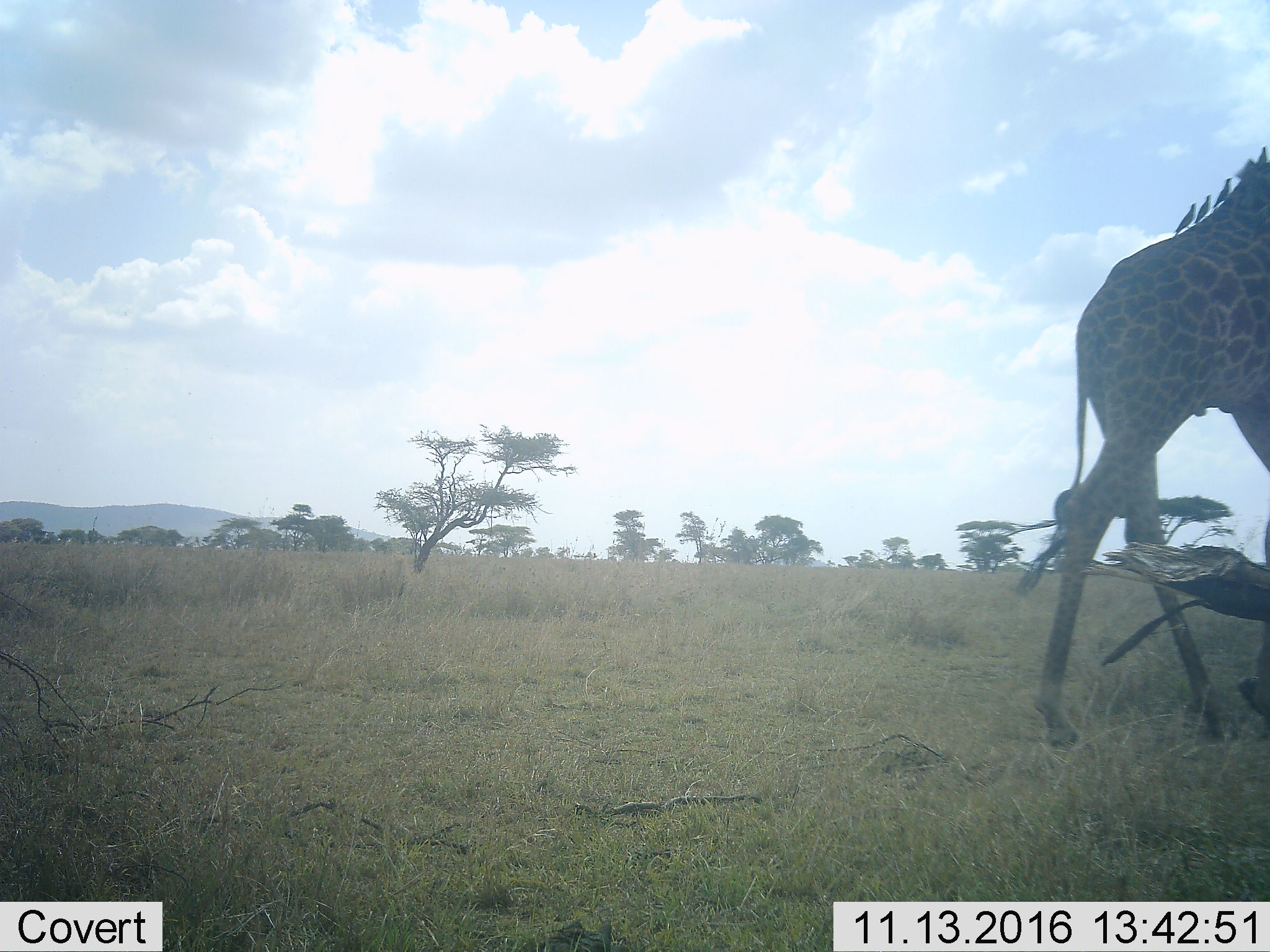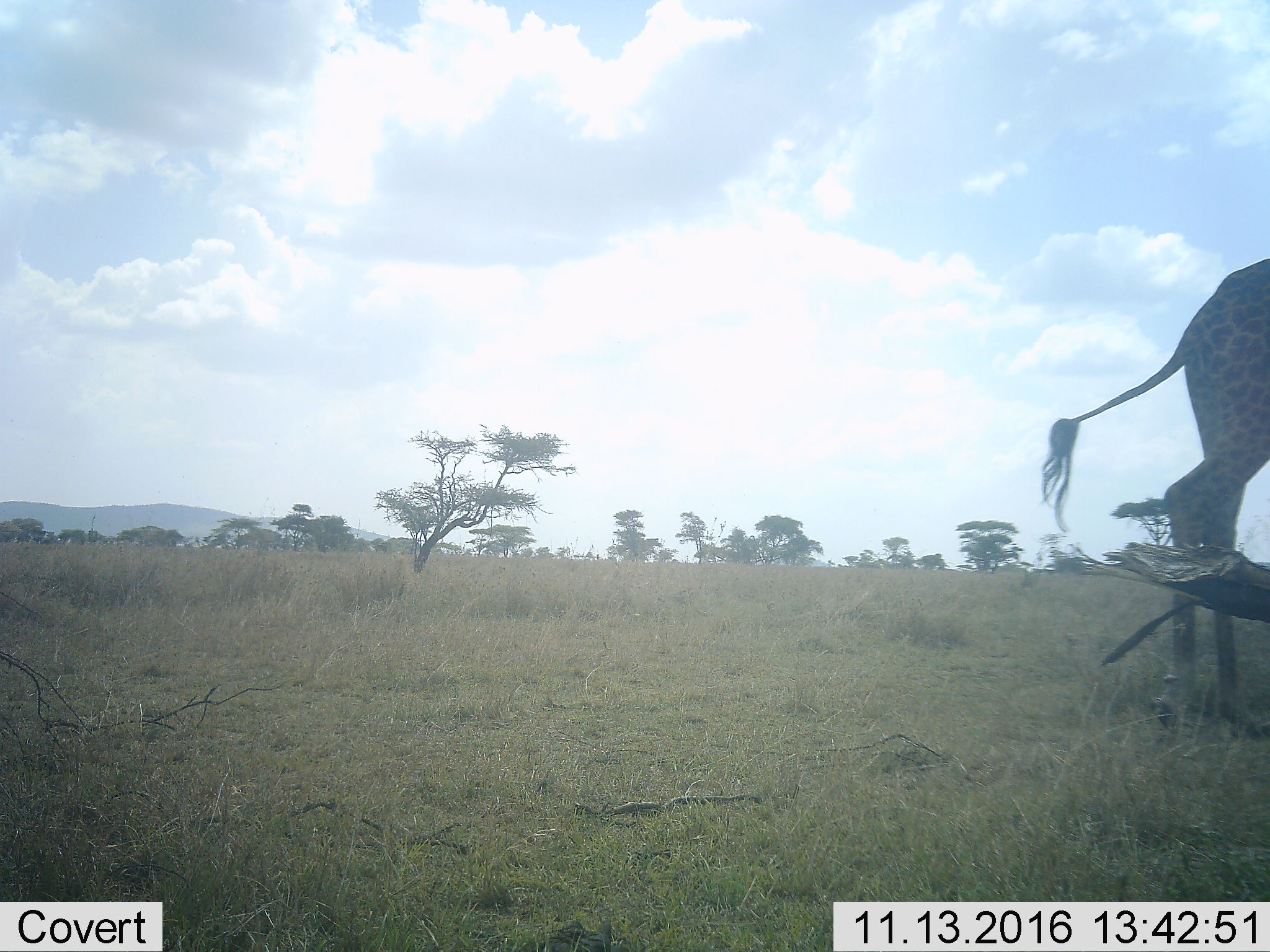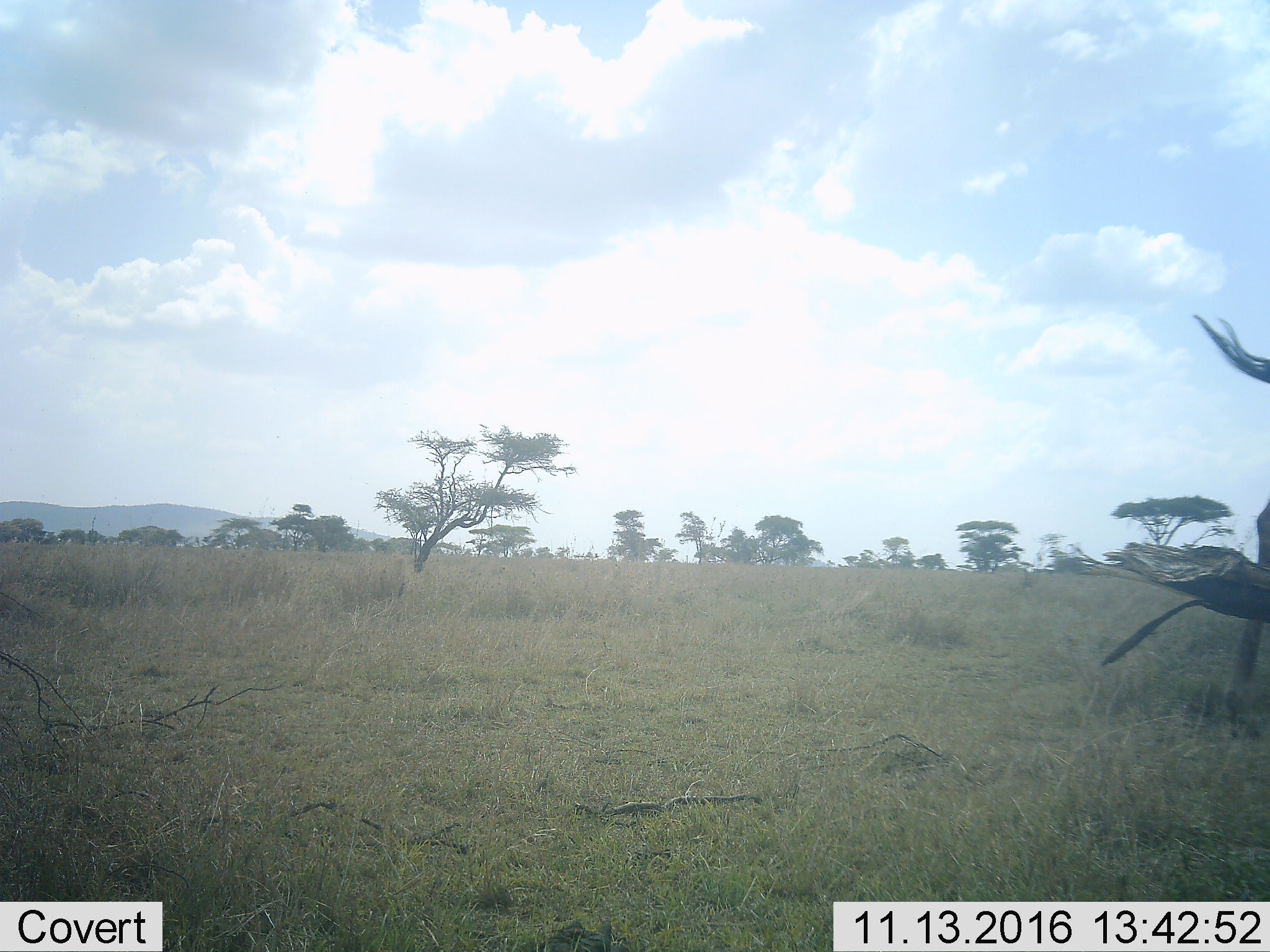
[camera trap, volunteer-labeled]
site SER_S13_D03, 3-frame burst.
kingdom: Animalia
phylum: Chordata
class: Mammalia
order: Artiodactyla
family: Giraffidae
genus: Giraffa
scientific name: Giraffa camelopardalis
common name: giraffe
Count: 1.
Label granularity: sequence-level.